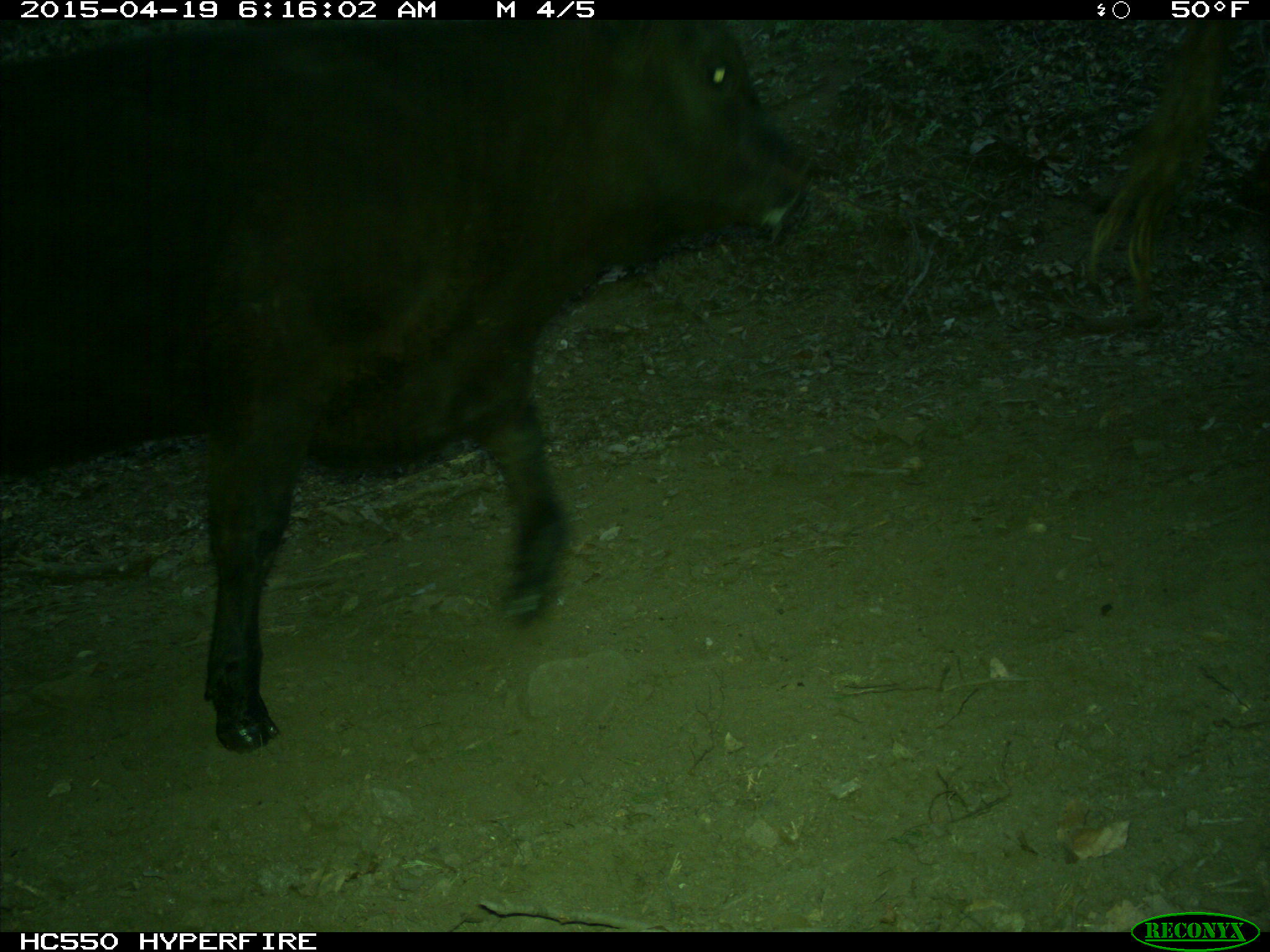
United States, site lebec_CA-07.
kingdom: Animalia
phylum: Chordata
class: Mammalia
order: Artiodactyla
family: Bovidae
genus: Bos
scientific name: Bos taurus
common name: domestic cow